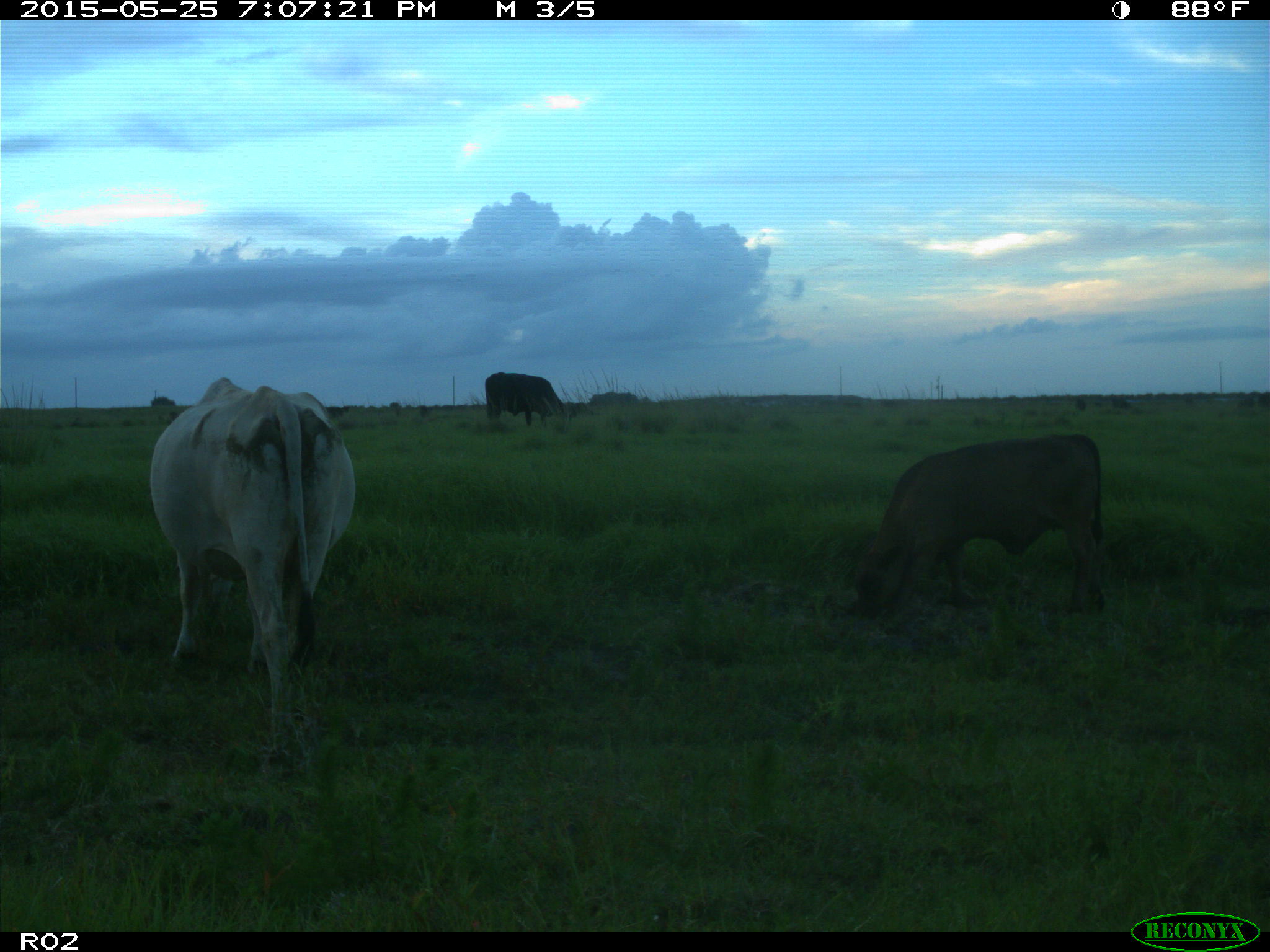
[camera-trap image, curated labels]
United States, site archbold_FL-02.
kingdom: Animalia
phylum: Chordata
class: Mammalia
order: Artiodactyla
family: Bovidae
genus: Bos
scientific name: Bos taurus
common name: domestic cow